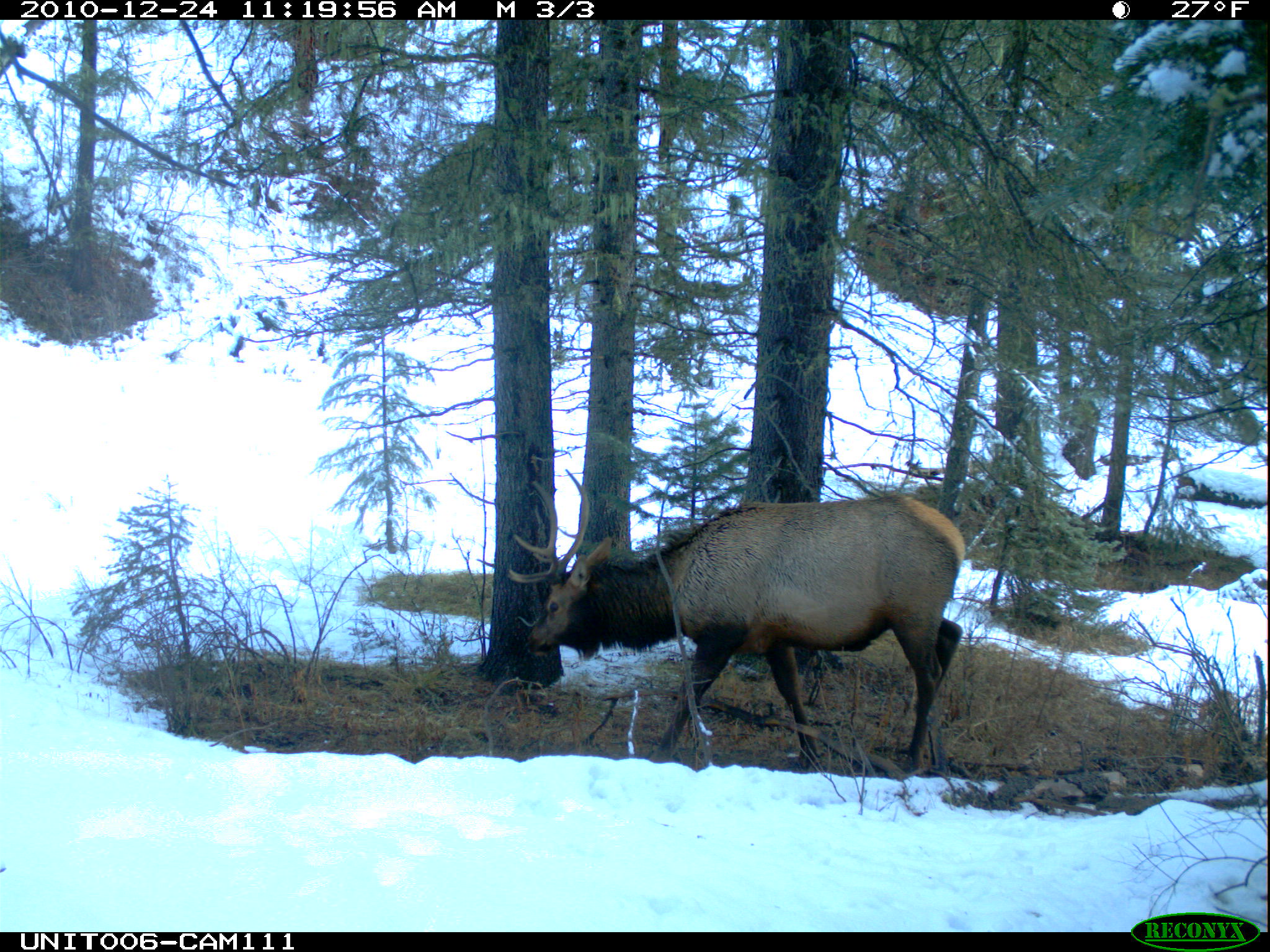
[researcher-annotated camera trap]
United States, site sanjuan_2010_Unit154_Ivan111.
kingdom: Animalia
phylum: Chordata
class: Mammalia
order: Artiodactyla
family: Cervidae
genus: Cervus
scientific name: Cervus elaphus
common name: red deer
Cervus elaphus (red deer).